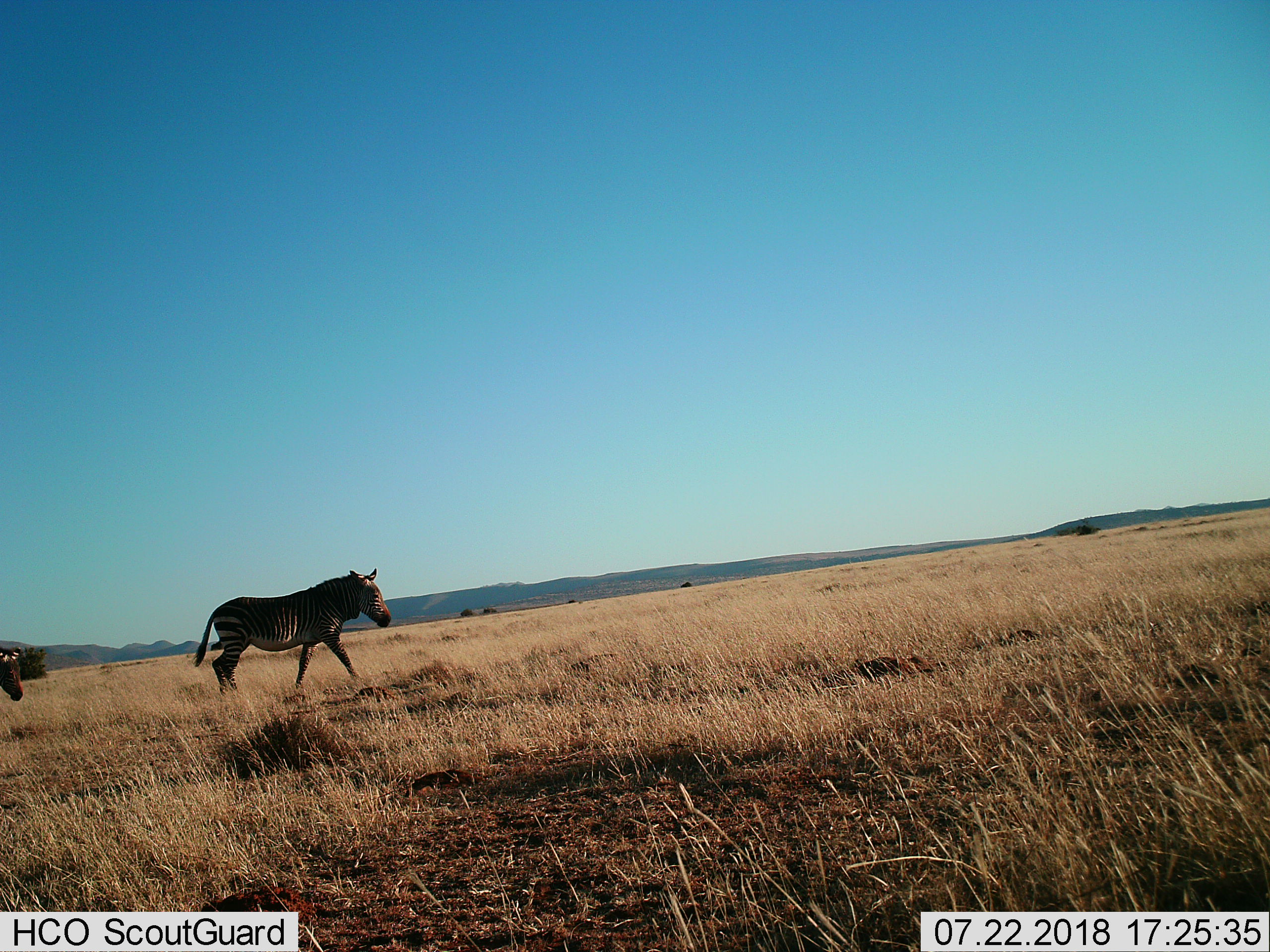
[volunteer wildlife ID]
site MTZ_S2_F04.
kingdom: Animalia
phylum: Chordata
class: Mammalia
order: Perissodactyla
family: Equidae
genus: Equus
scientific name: Equus zebra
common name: mountain zebra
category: zebramountain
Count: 2.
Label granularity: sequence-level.